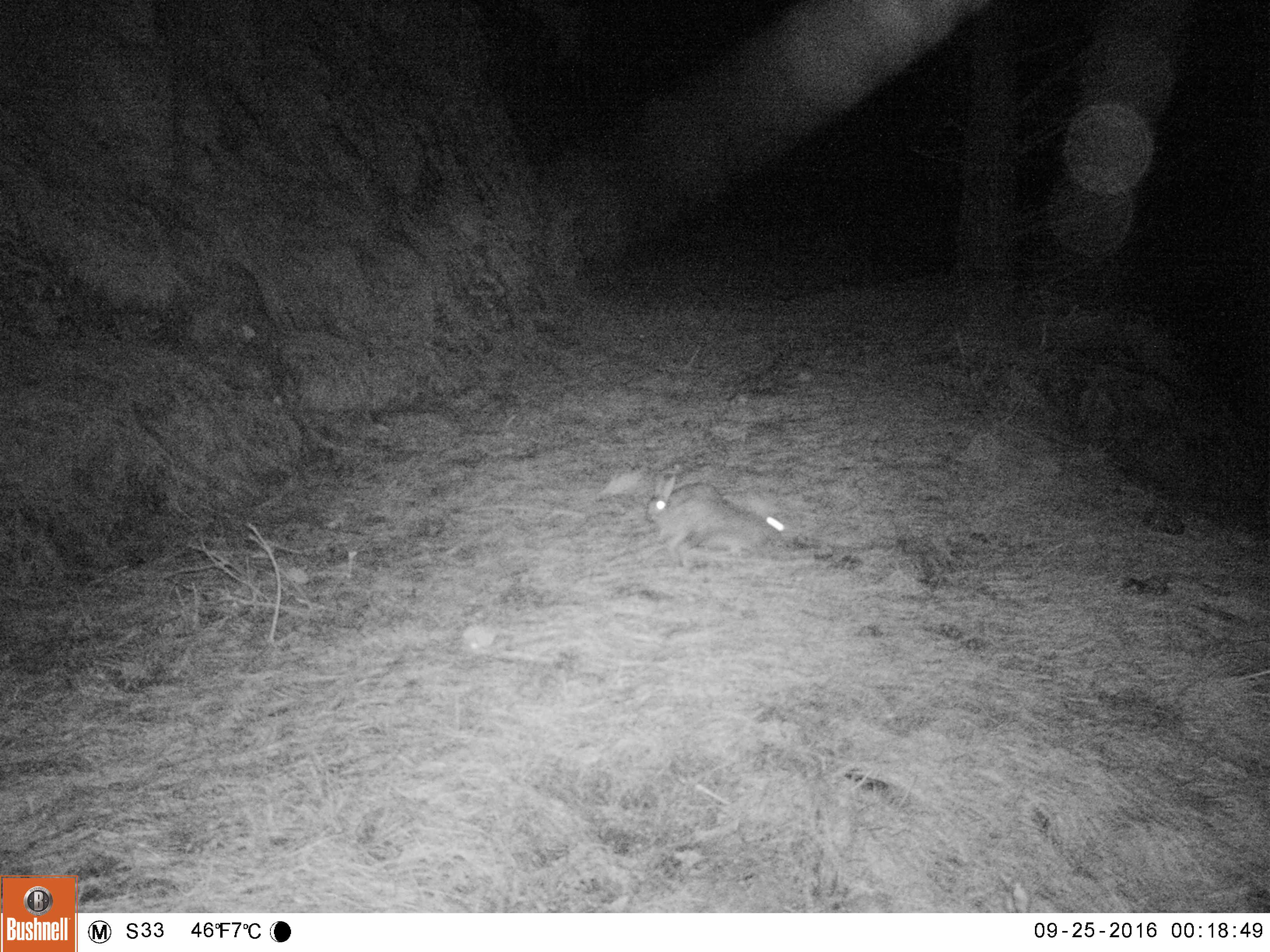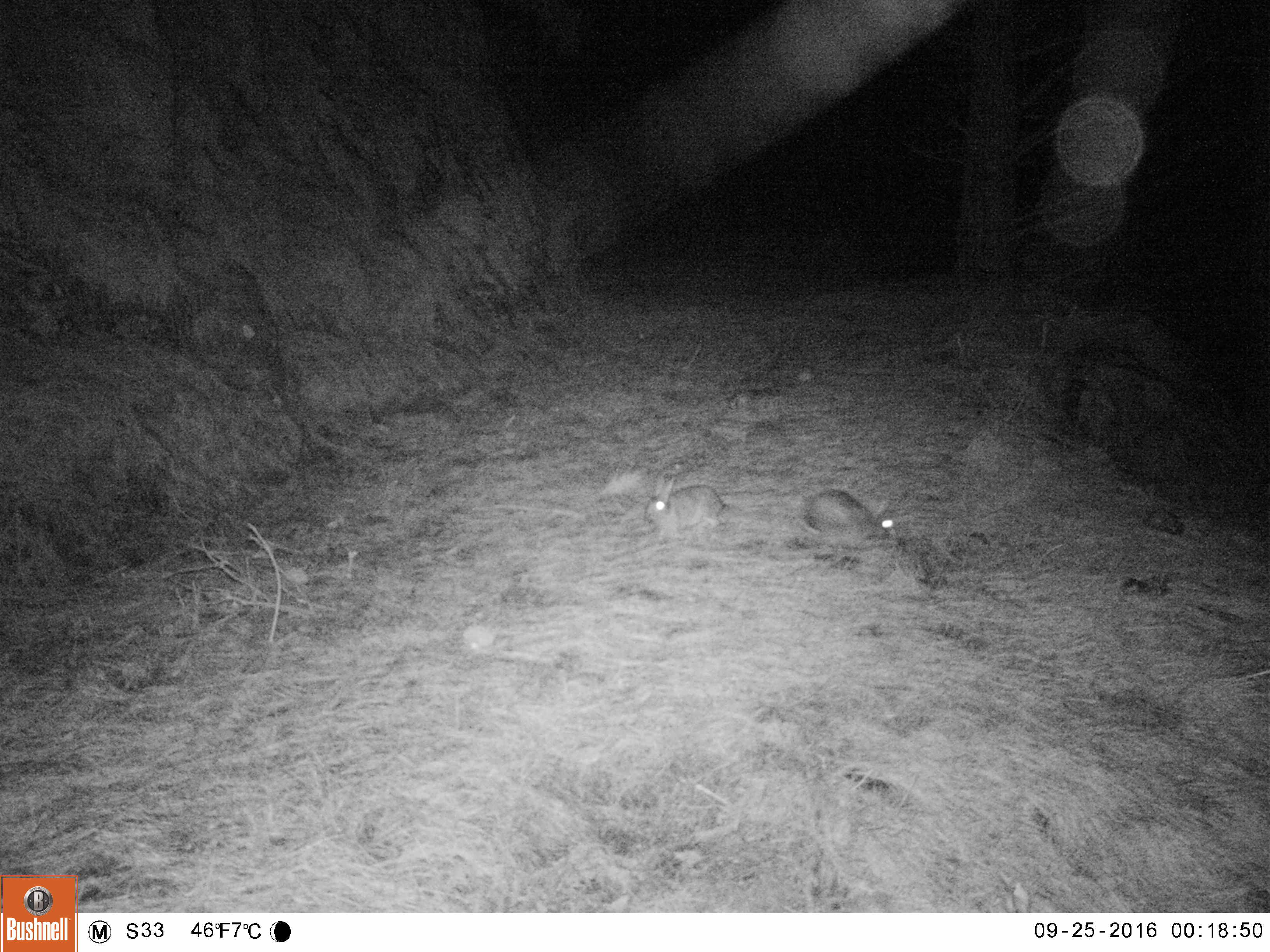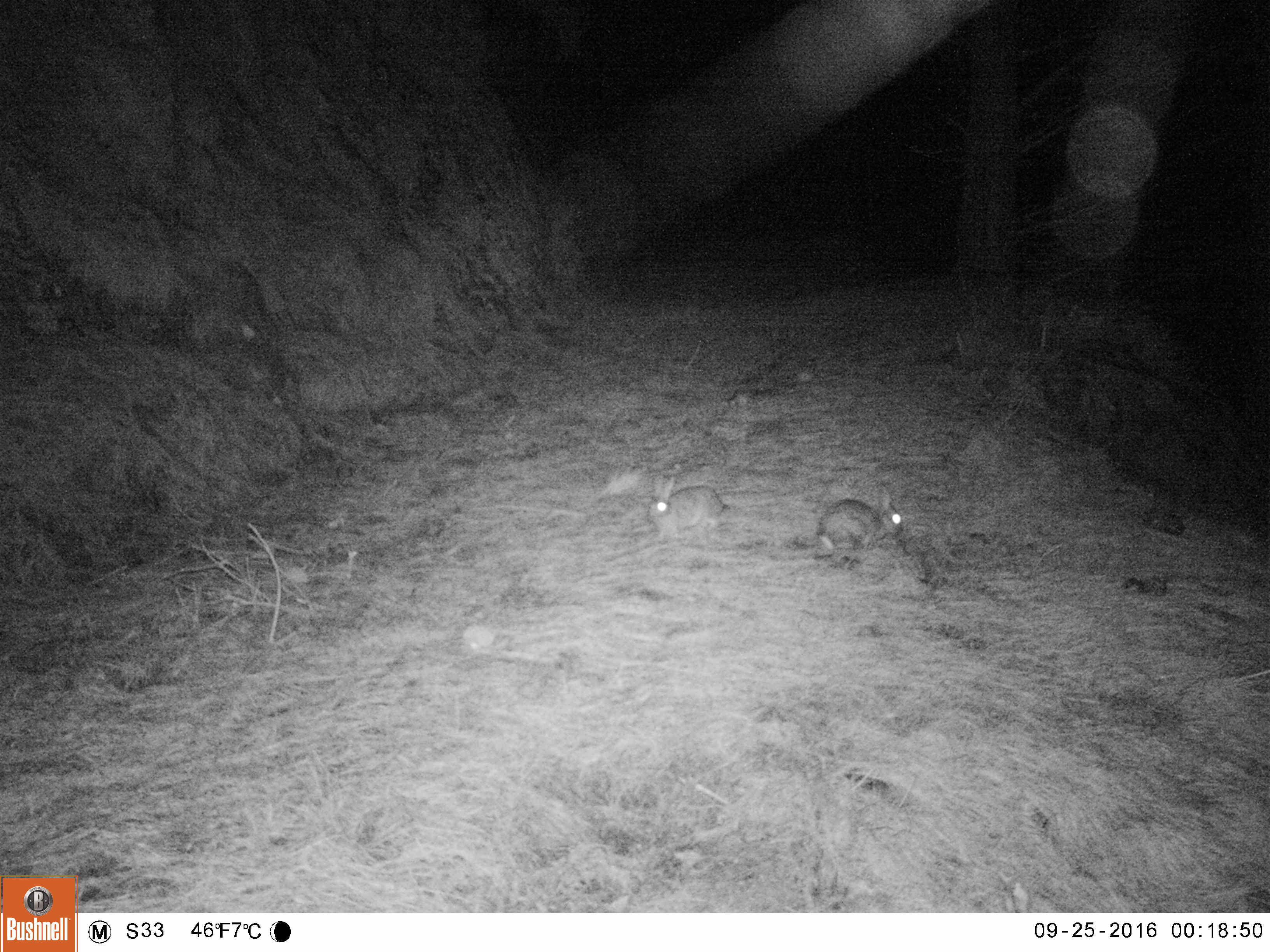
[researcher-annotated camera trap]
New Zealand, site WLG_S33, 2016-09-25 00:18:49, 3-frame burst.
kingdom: Animalia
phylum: Chordata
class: Mammalia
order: Lagomorpha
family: Leporidae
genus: Oryctolagus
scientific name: Oryctolagus cuniculus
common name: european rabbit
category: rabbit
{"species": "rabbit (european rabbit) (Oryctolagus cuniculus)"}